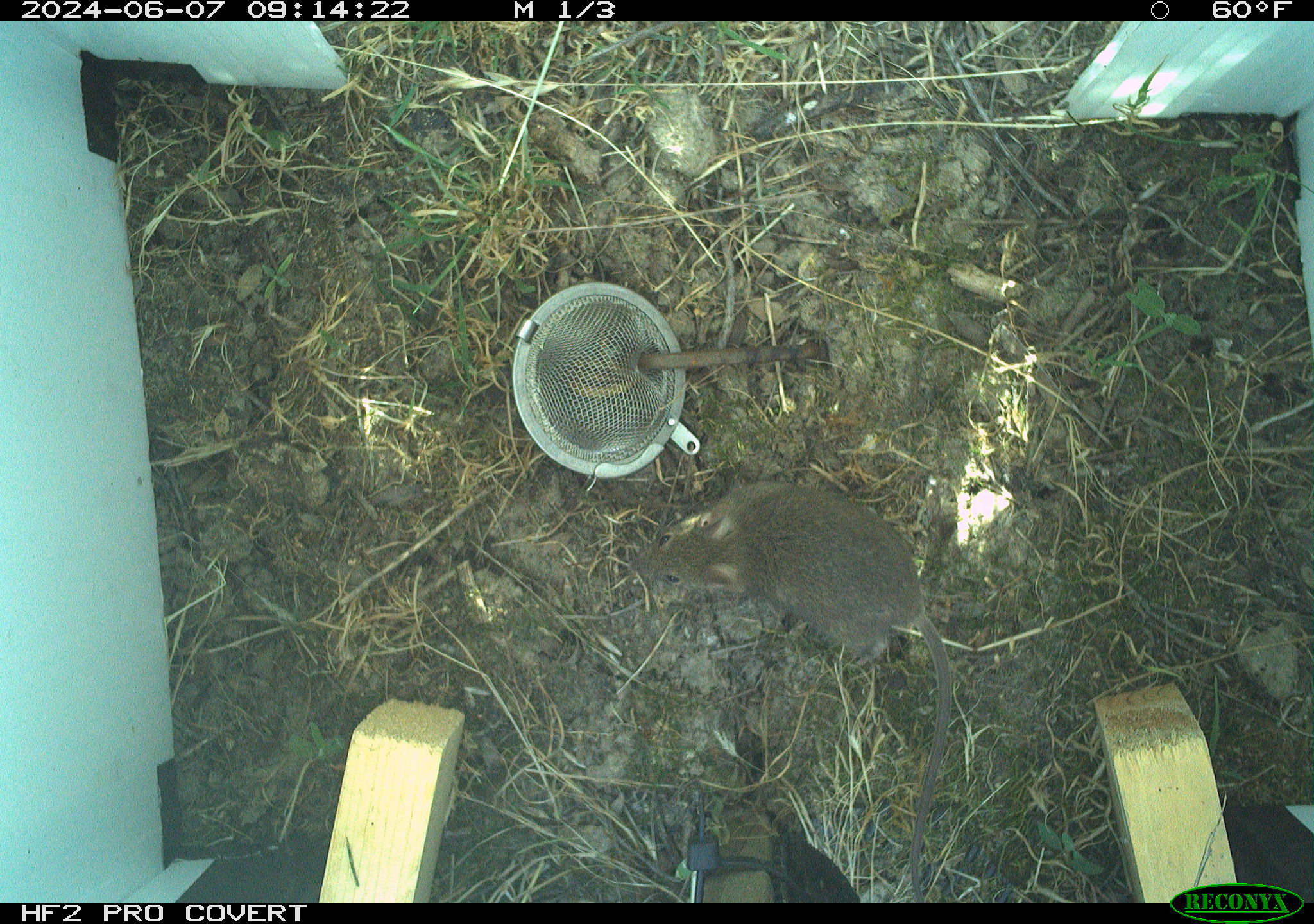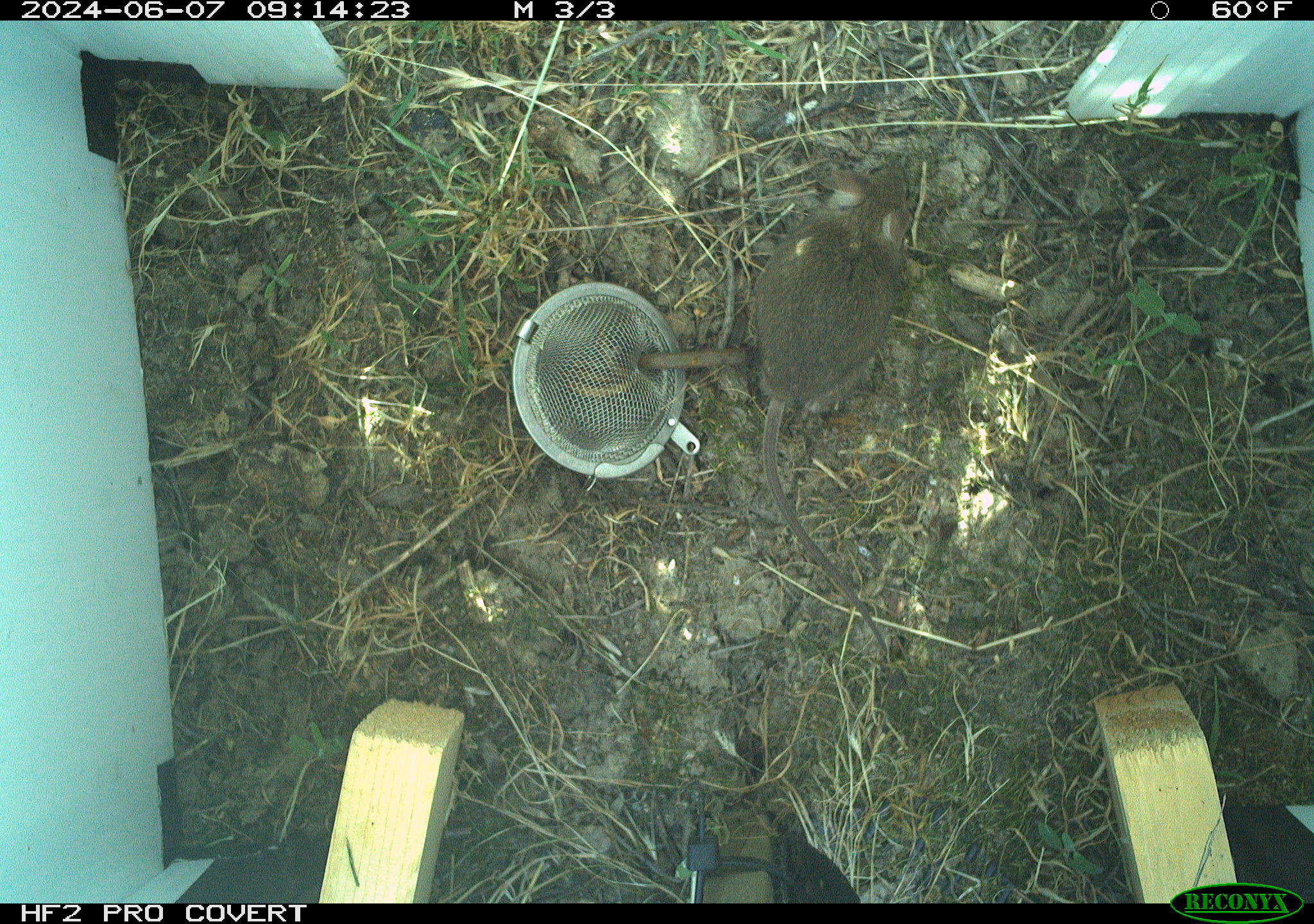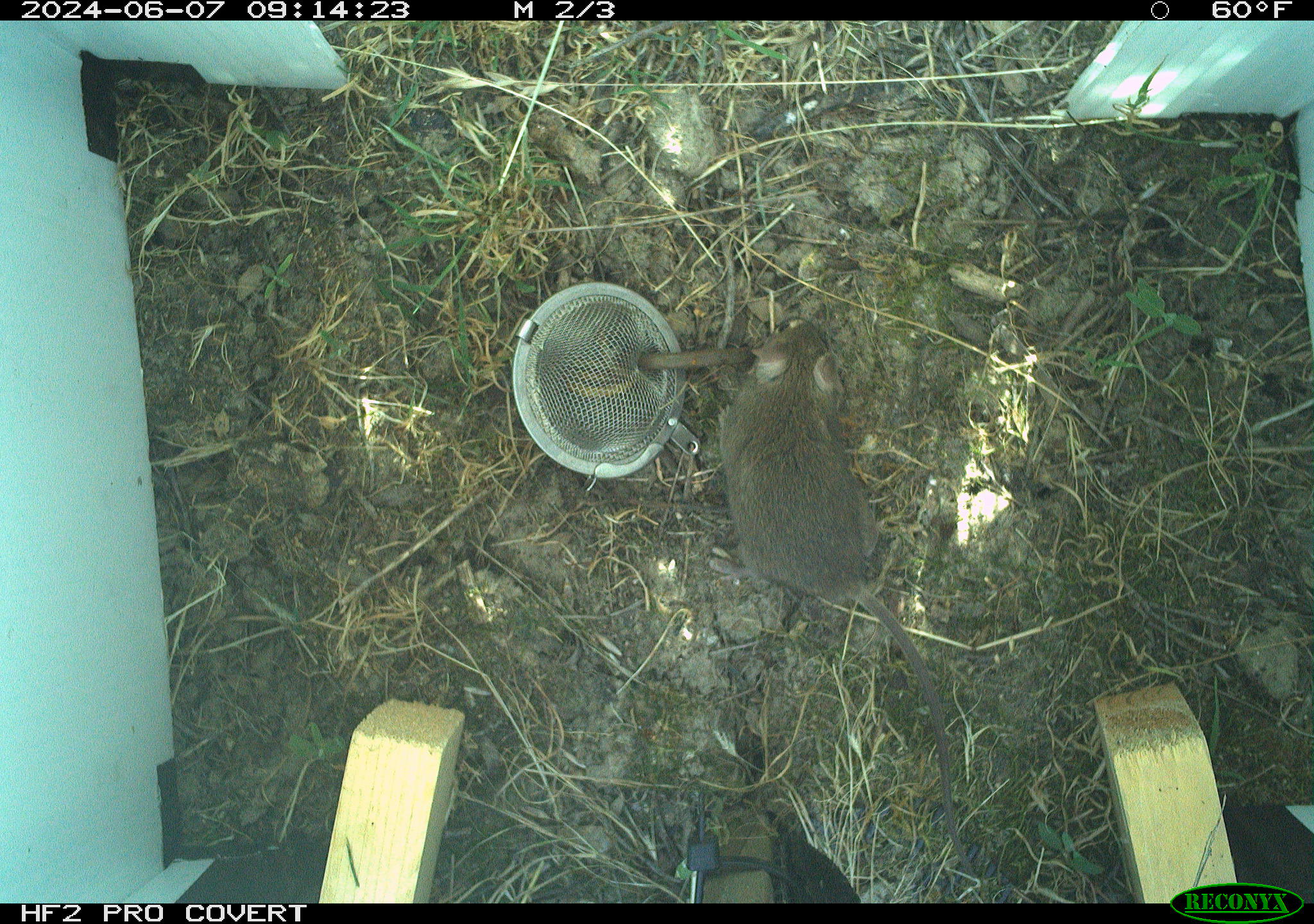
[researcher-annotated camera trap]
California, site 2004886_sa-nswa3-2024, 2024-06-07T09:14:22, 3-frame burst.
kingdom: Animalia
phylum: Chordata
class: Mammalia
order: Rodentia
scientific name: Rodentia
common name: rodent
Rodent (Rodentia).